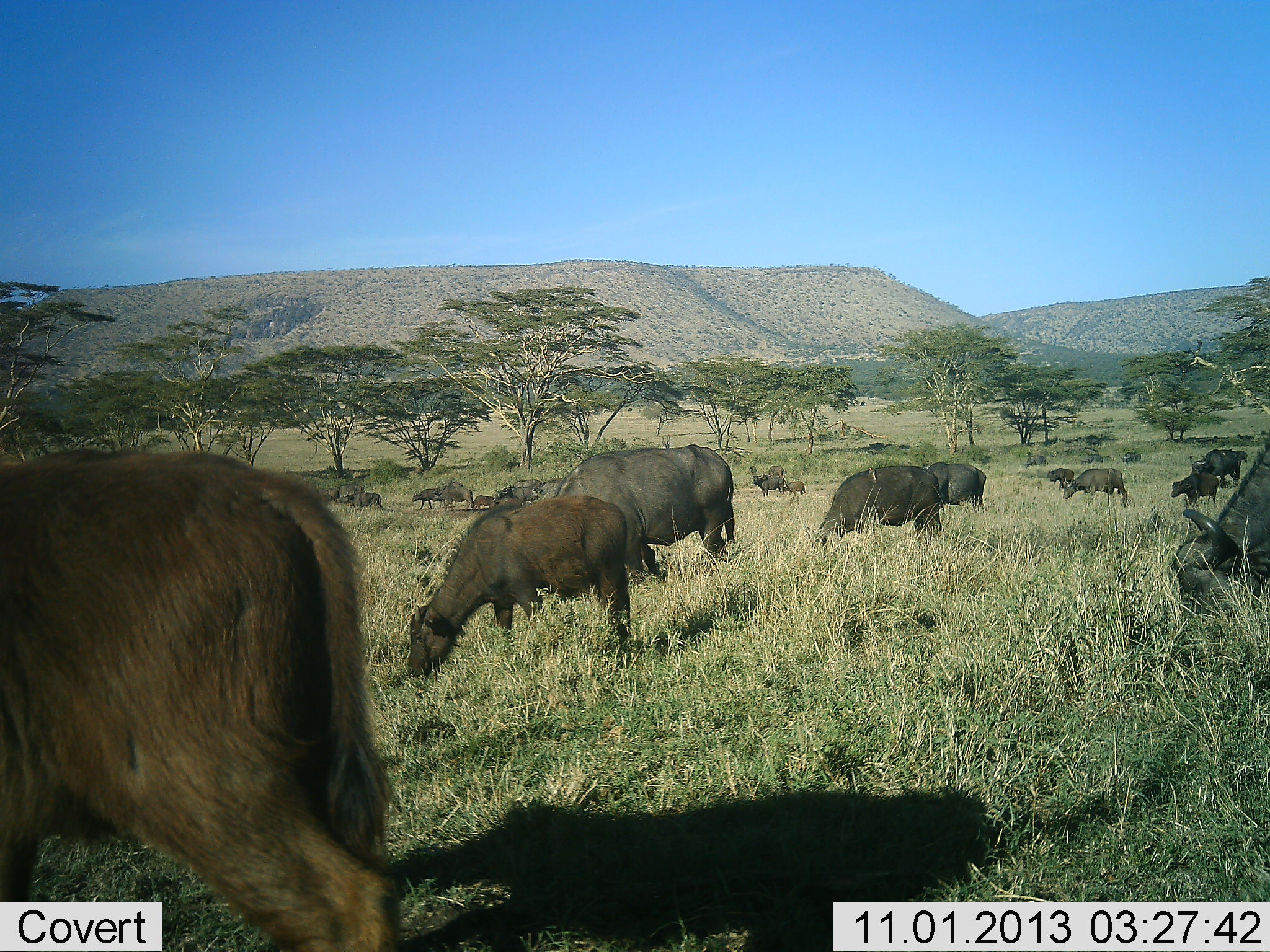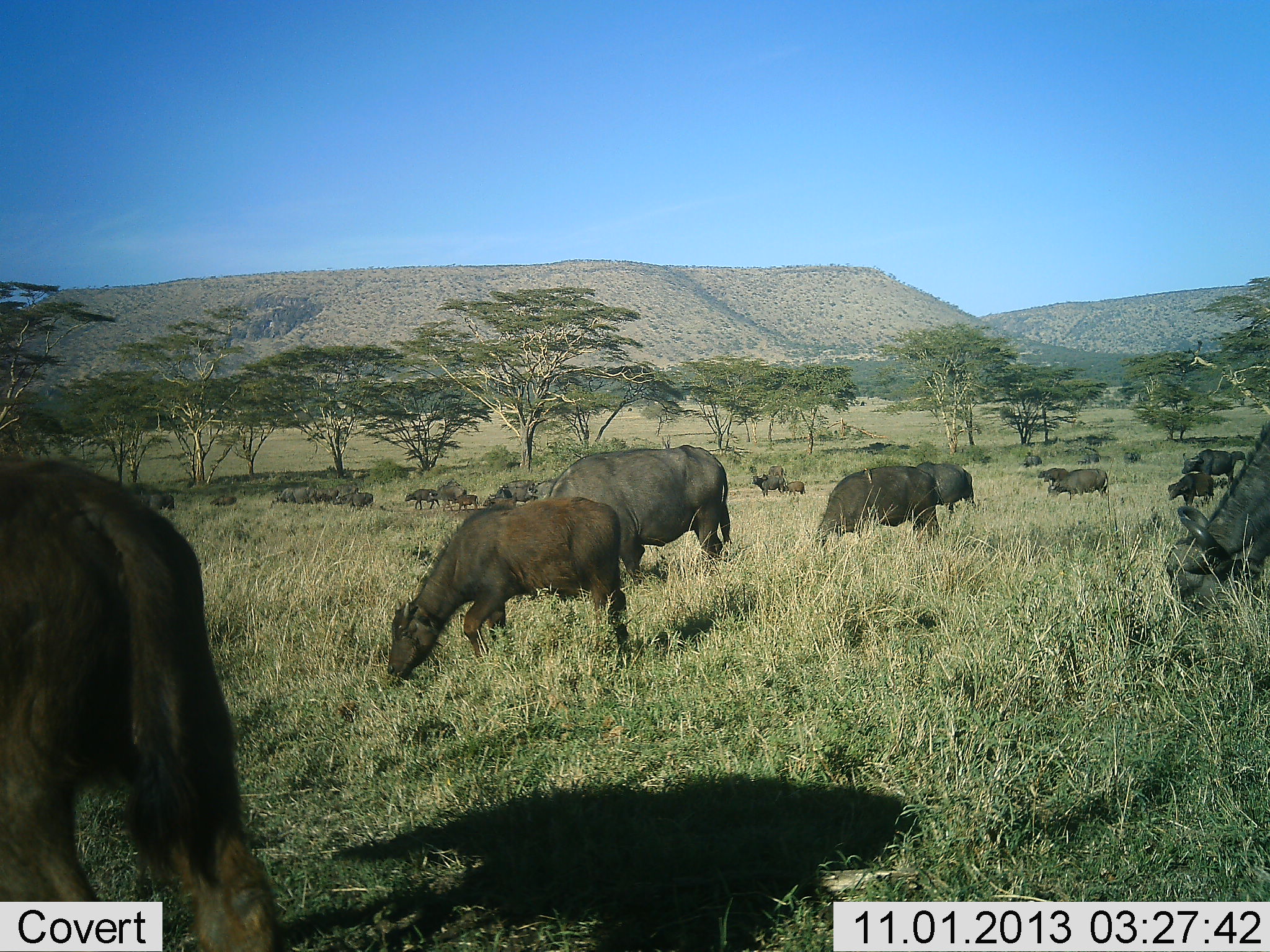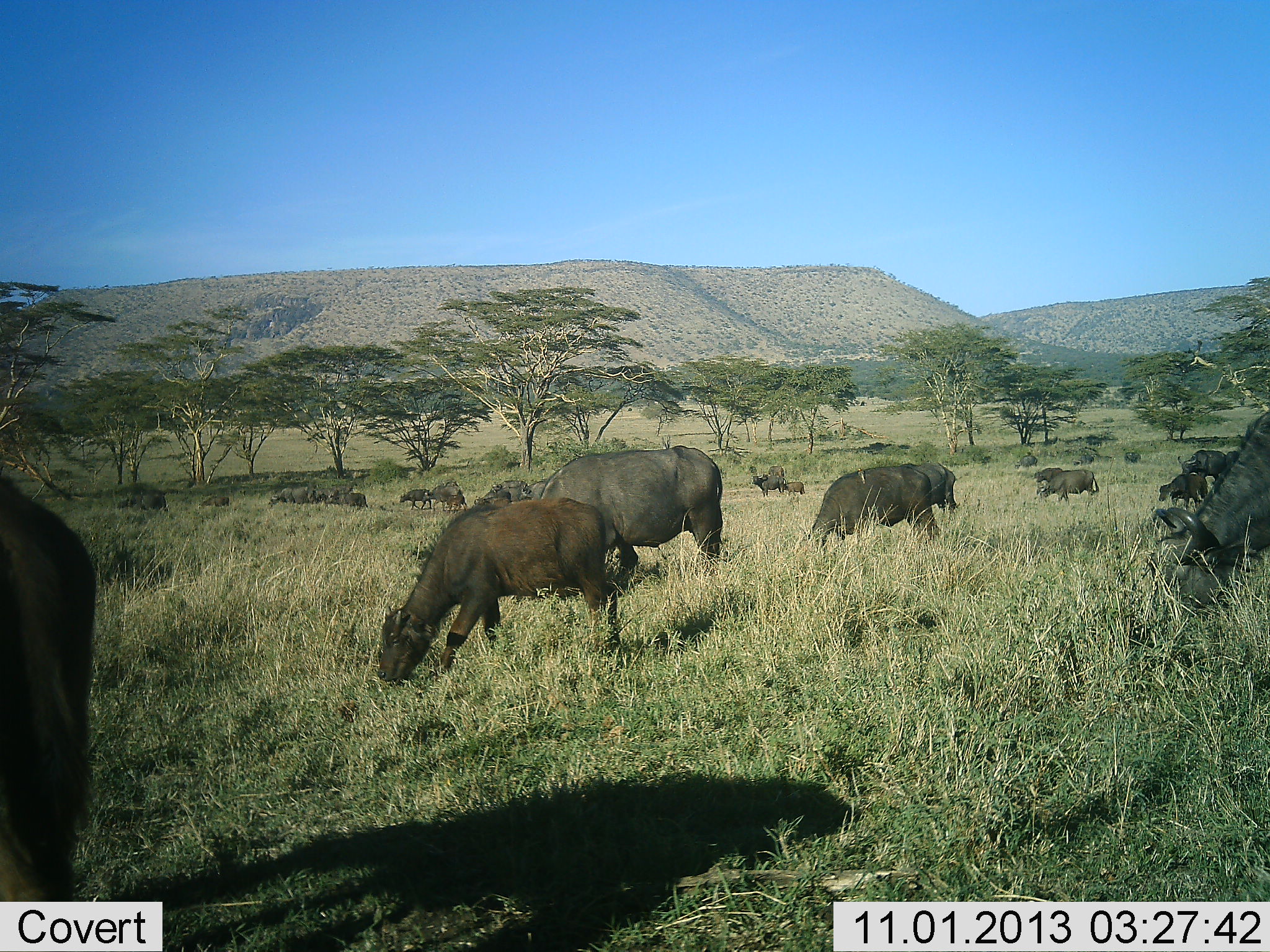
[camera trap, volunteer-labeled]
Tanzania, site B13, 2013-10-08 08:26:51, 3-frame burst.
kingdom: Animalia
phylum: Chordata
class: Mammalia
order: Artiodactyla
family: Bovidae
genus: Syncerus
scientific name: Syncerus caffer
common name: cape buffalo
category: buffalo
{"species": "buffalo (cape buffalo) (Syncerus caffer)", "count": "11-50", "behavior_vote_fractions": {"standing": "33%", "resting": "0%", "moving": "70%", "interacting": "0%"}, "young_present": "37%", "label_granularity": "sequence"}